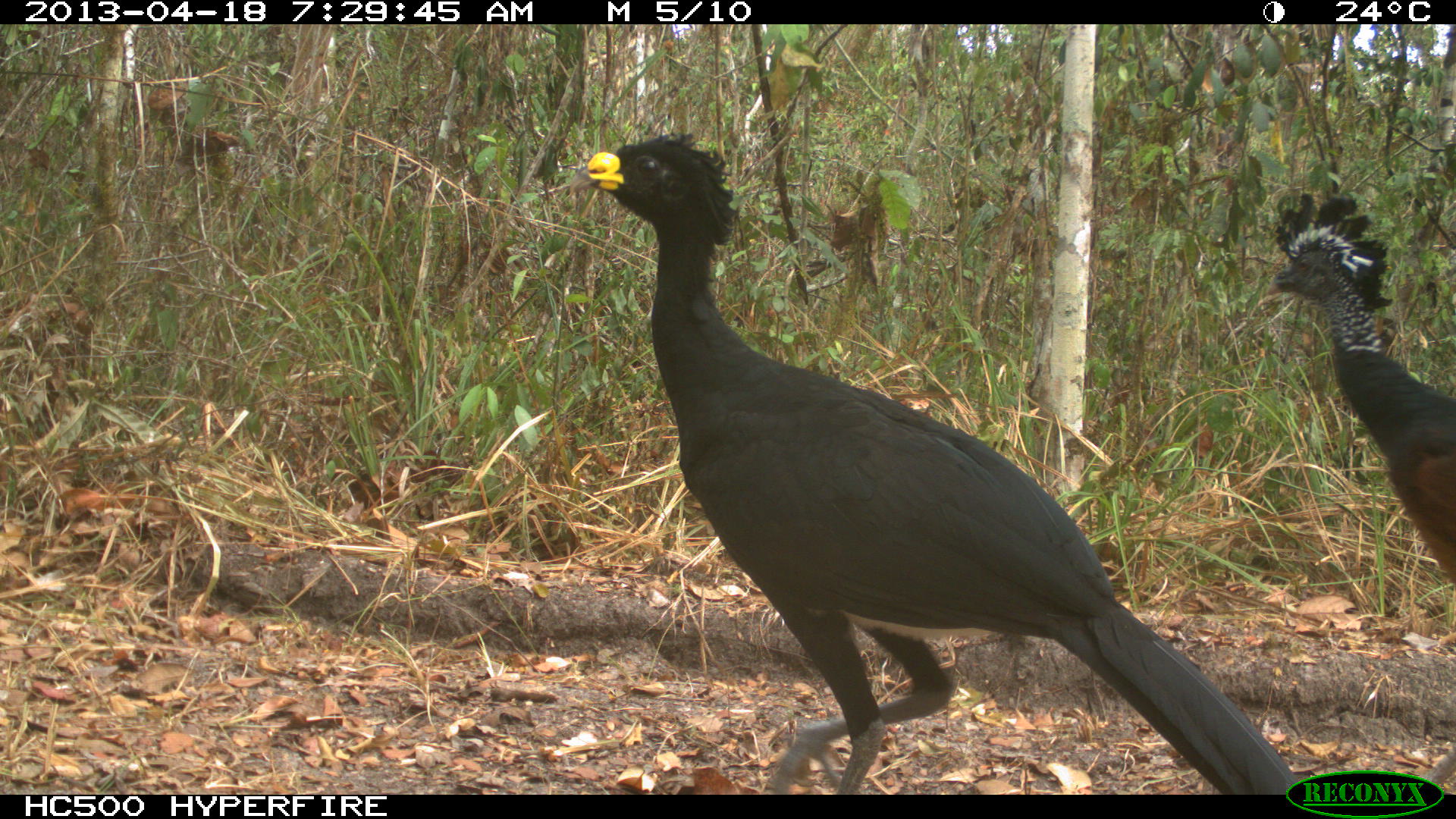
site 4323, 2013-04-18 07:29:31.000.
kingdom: Animalia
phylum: Chordata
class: Aves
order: Galliformes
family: Cracidae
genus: Crax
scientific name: Crax rubra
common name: great curassow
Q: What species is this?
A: Crax rubra (great curassow).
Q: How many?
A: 3.